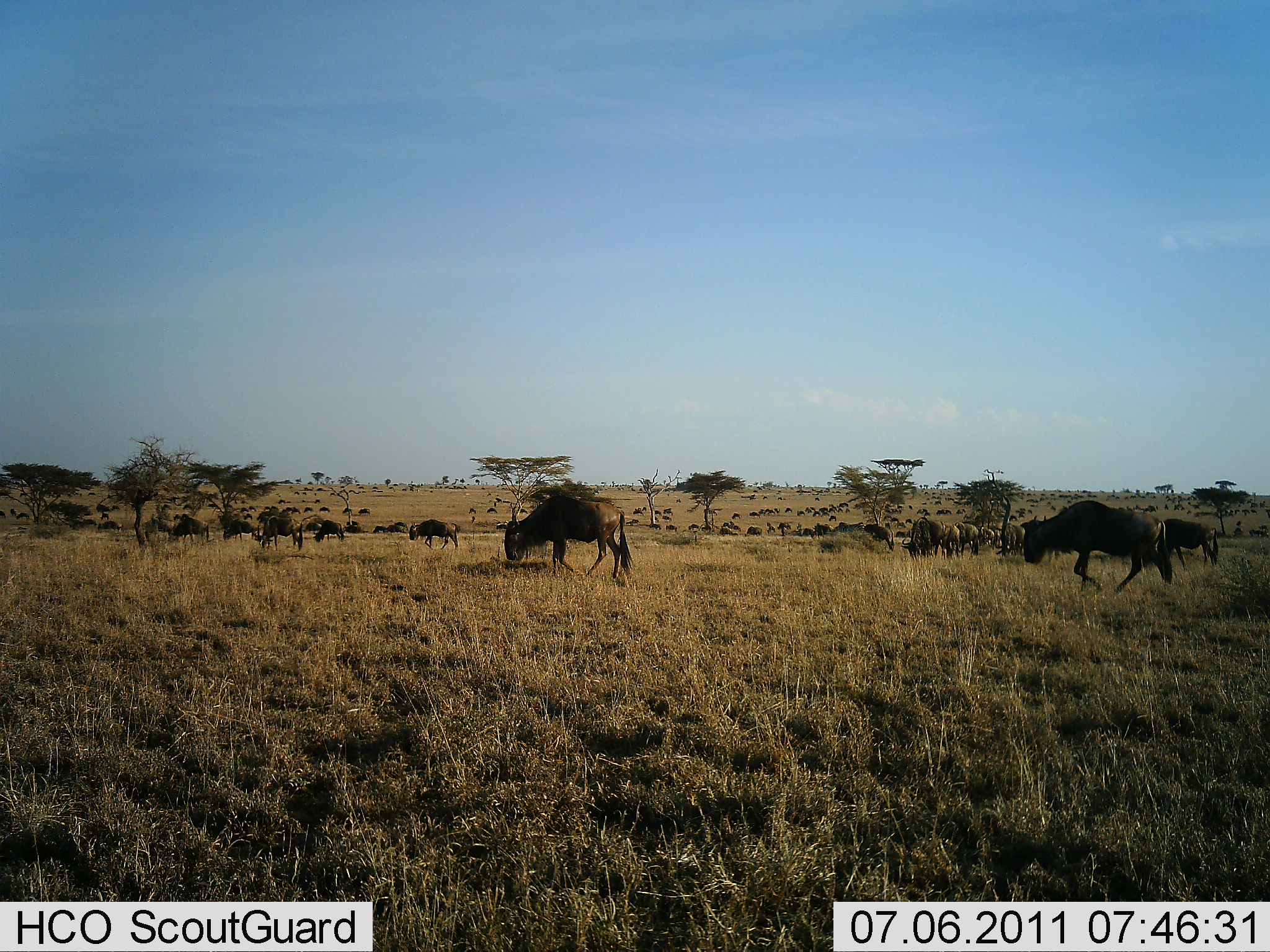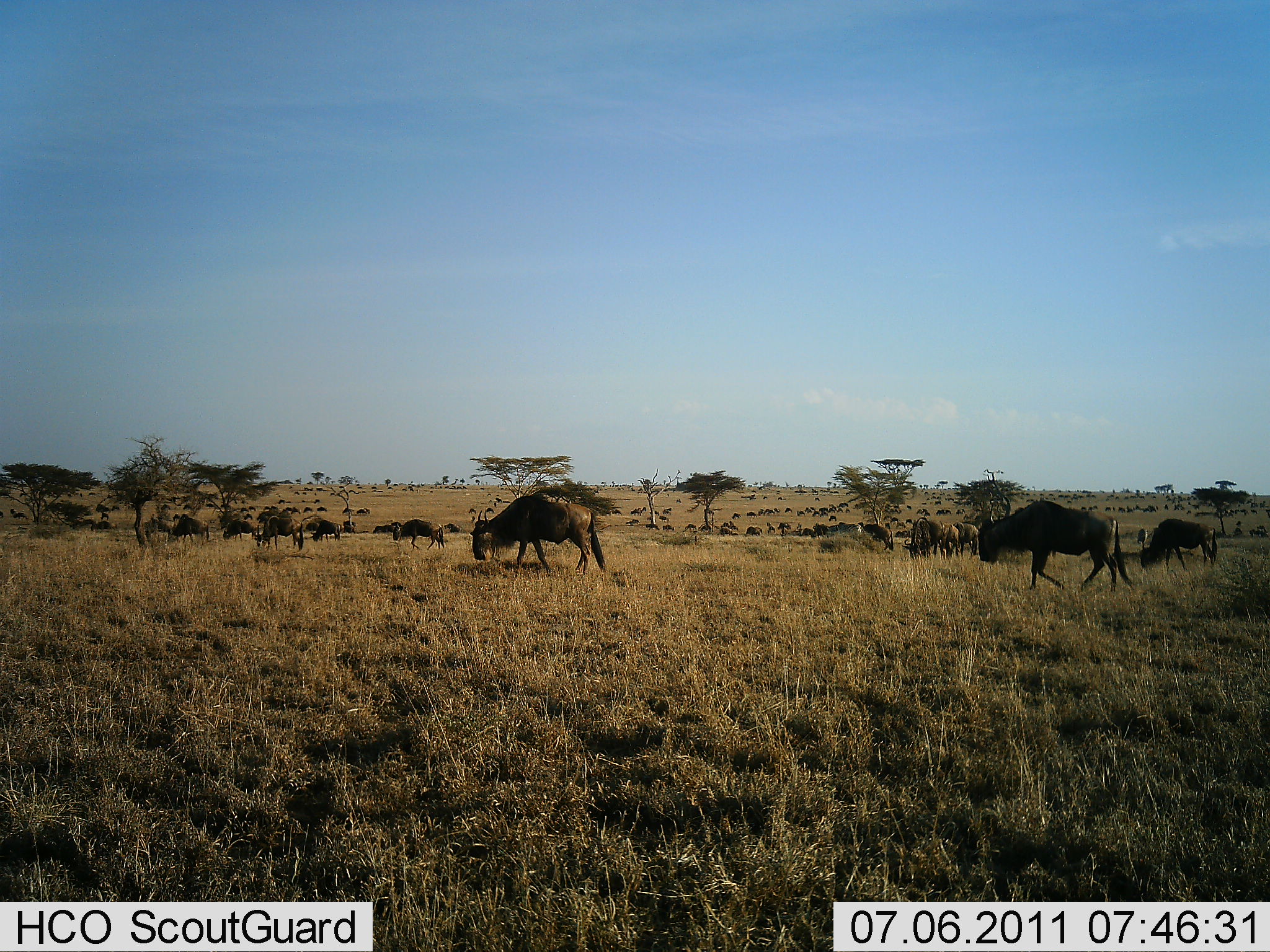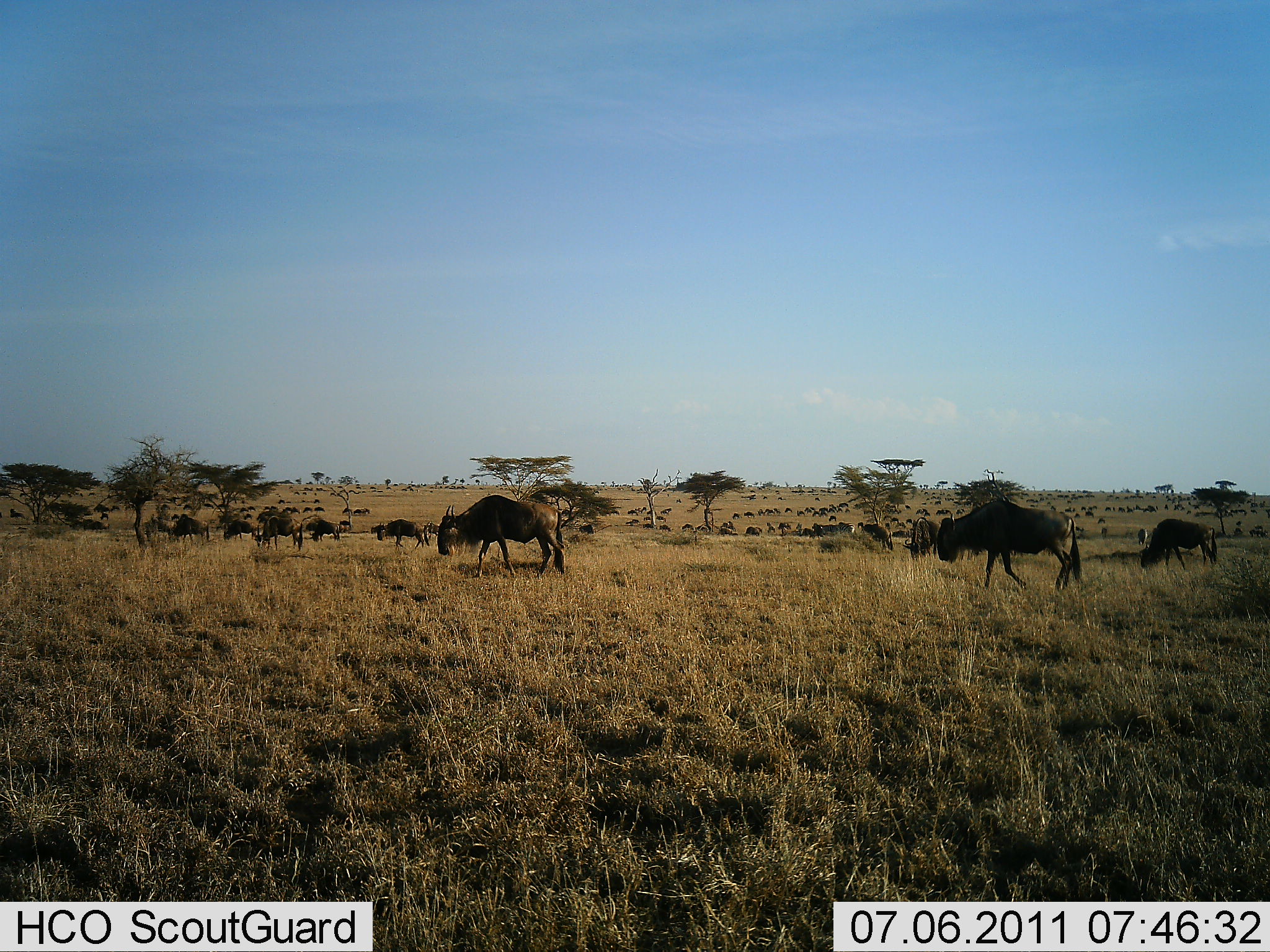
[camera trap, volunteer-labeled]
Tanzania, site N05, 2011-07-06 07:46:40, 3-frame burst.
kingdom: Animalia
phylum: Chordata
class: Mammalia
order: Artiodactyla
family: Bovidae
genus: Connochaetes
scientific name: Connochaetes taurinus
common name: blue wildebeest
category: wildebeest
Wildebeest (blue wildebeest) (Connochaetes taurinus), count 51+. Behavior (volunteer vote fractions): standing 40%, resting 10%, moving 80%, interacting 10%. Young present (vote fraction): 0%. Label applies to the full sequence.